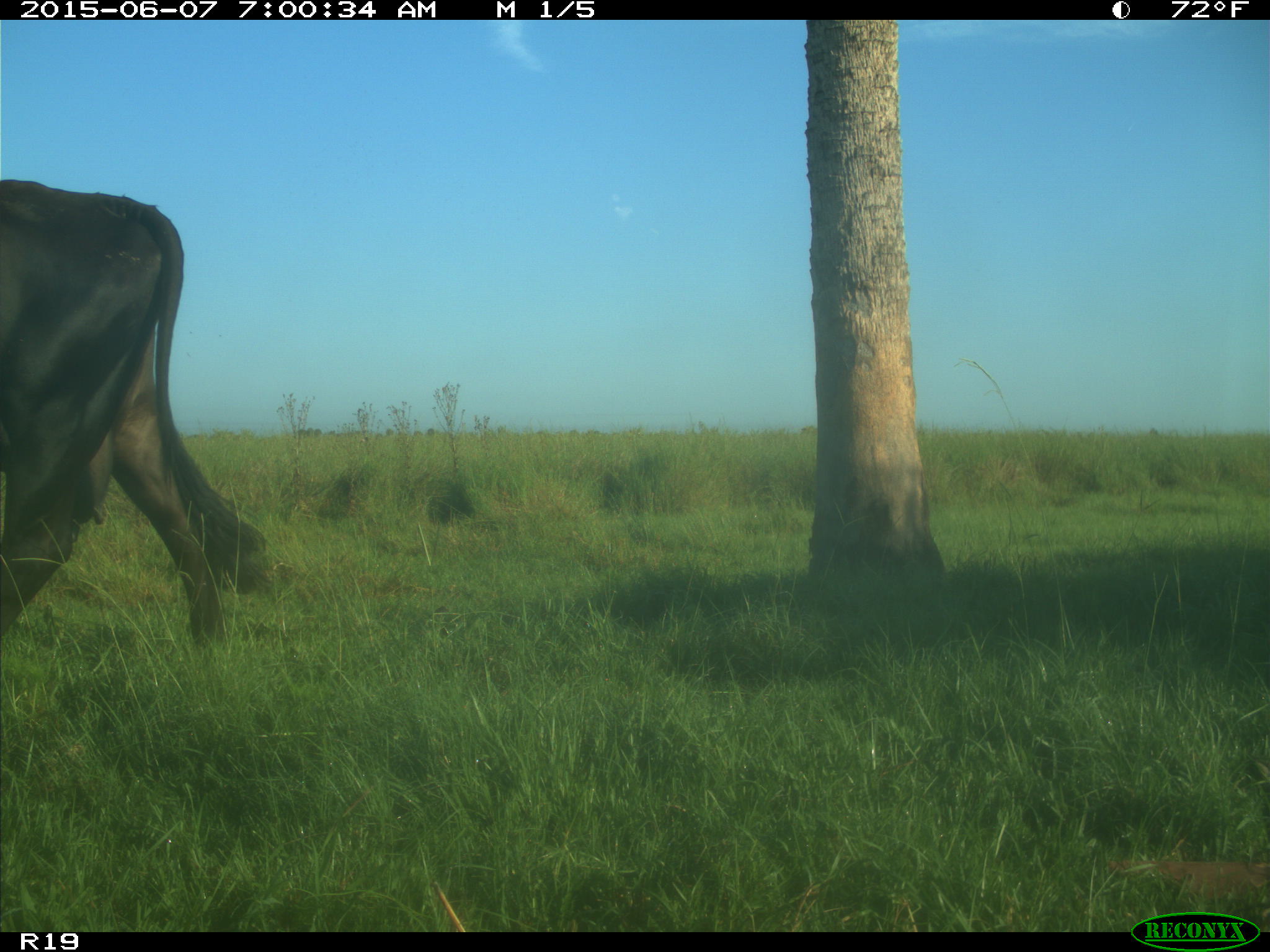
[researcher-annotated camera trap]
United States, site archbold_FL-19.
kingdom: Animalia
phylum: Chordata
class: Mammalia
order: Artiodactyla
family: Bovidae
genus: Bos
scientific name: Bos taurus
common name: domestic cow